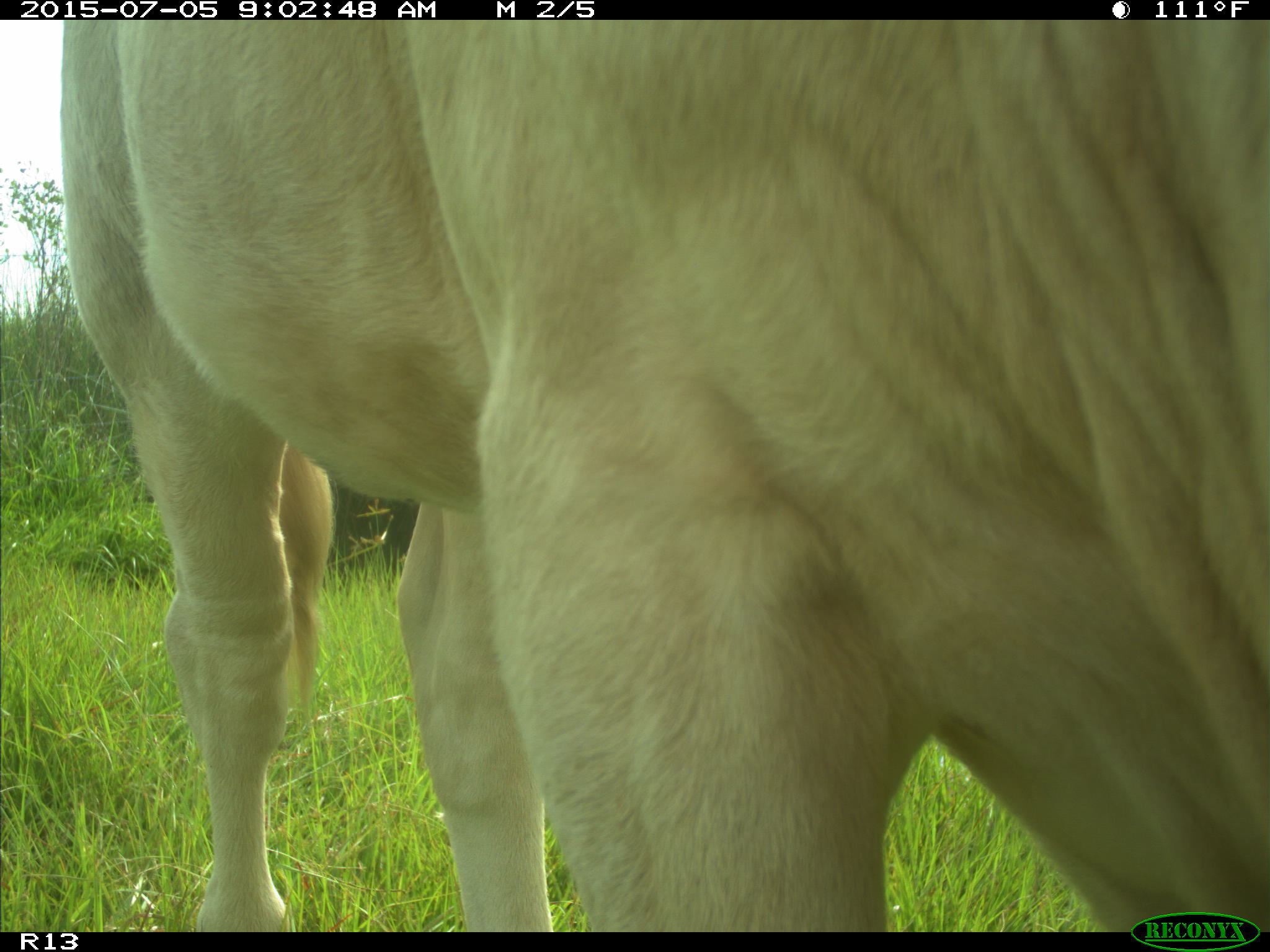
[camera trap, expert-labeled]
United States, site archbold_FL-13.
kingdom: Animalia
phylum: Chordata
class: Mammalia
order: Artiodactyla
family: Bovidae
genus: Bos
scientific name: Bos taurus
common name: domestic cow